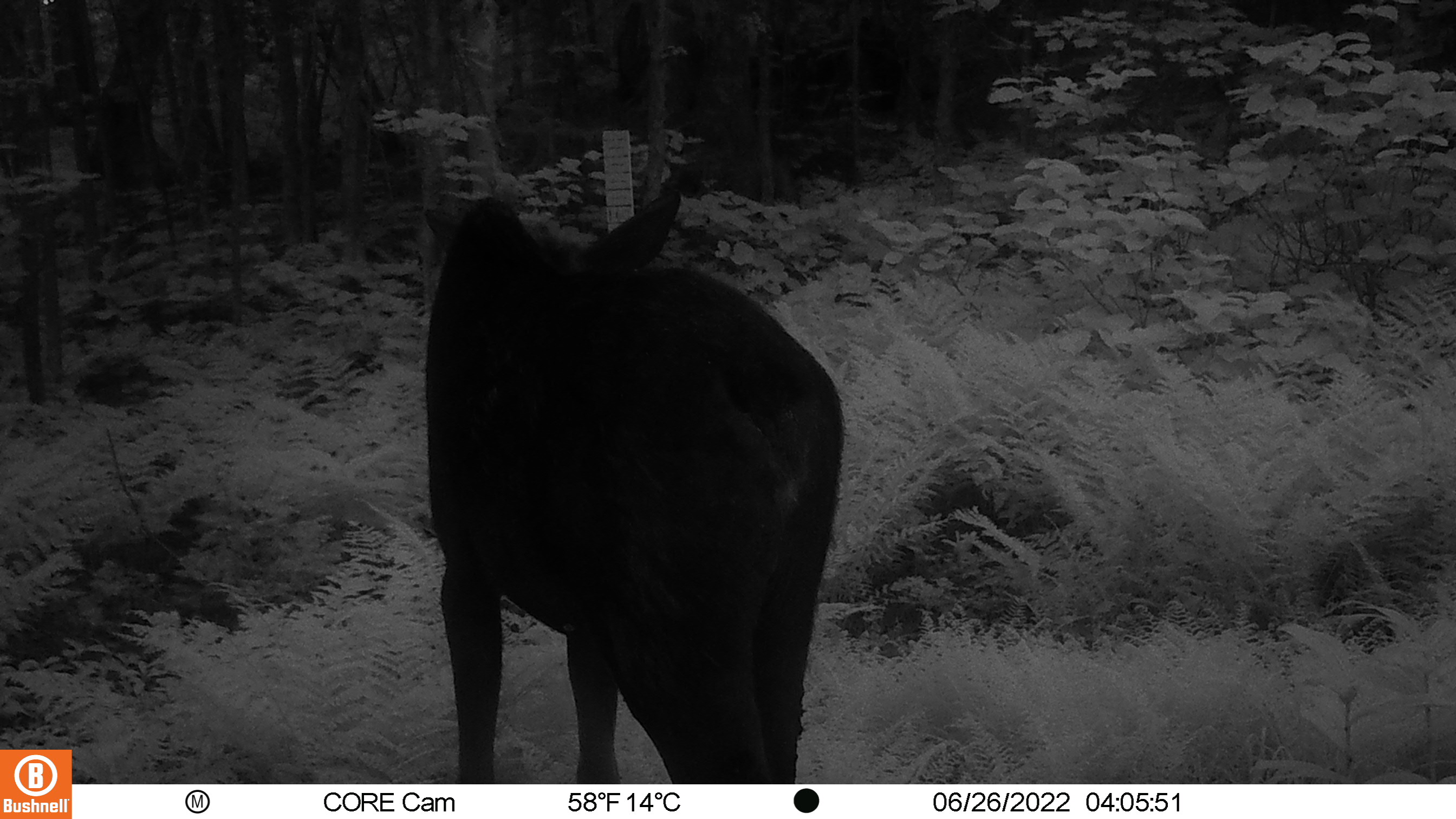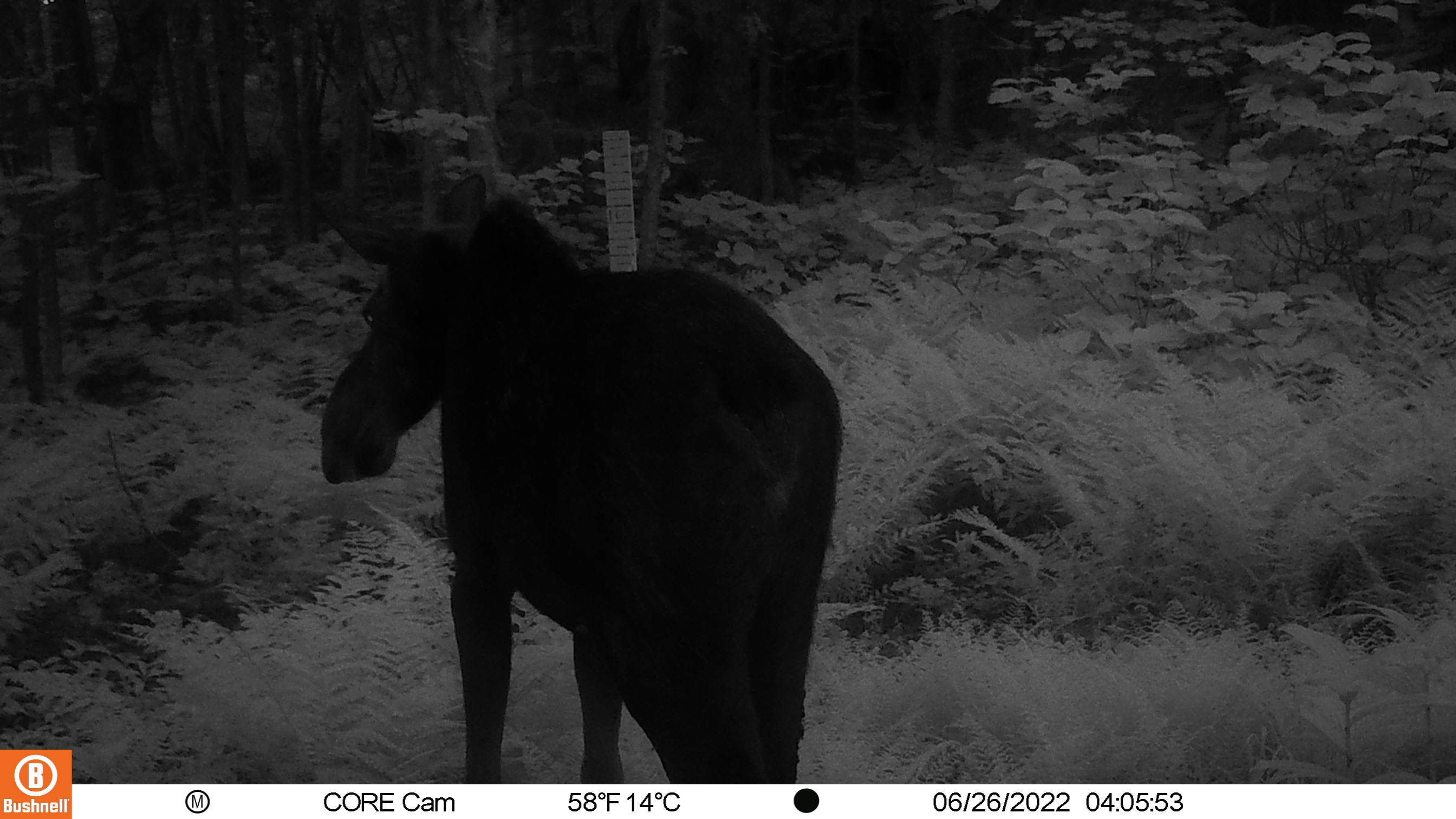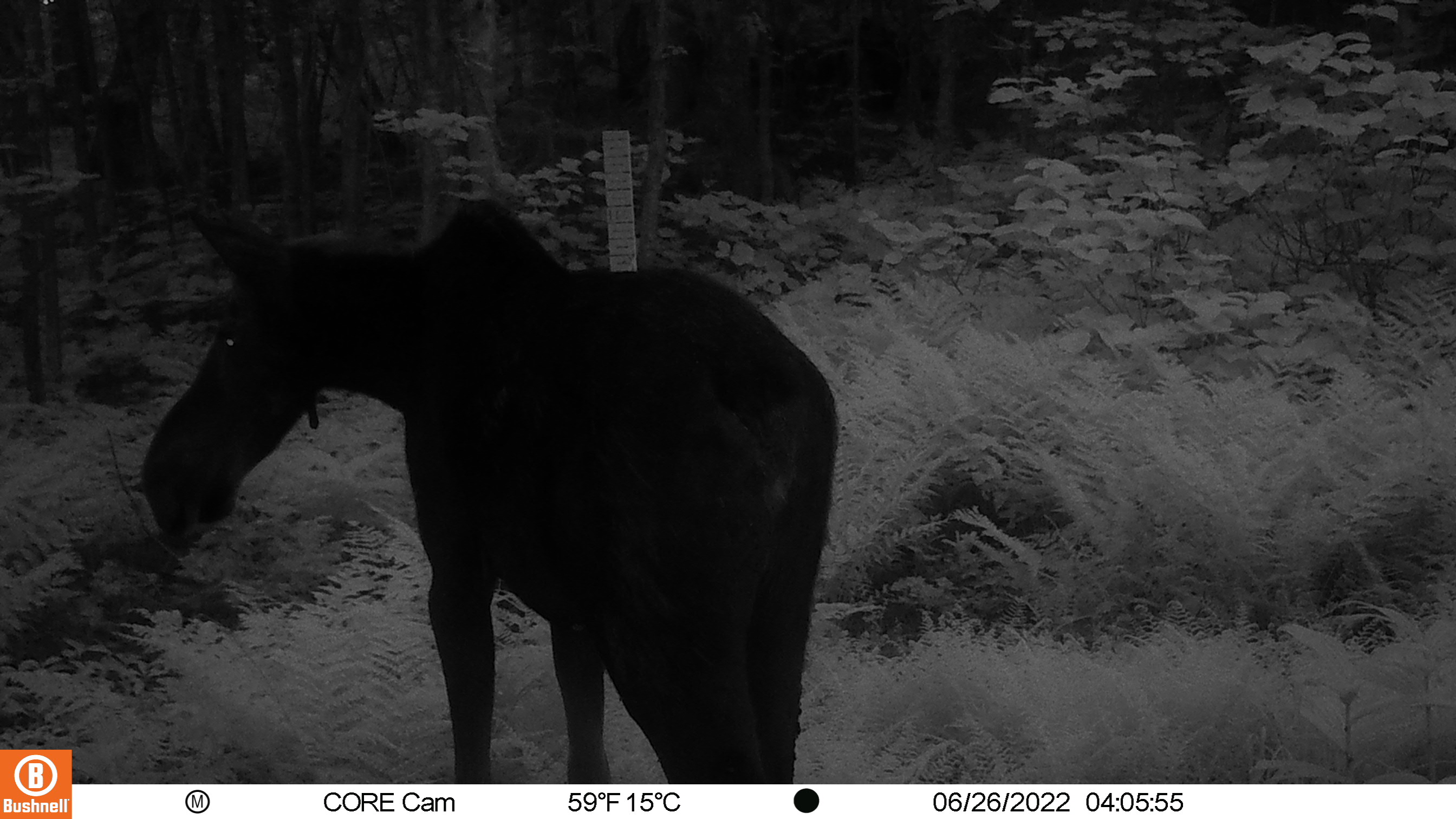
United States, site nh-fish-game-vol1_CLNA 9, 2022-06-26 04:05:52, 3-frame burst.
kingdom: Animalia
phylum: Chordata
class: Mammalia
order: Artiodactyla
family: Cervidae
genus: Alces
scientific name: Alces alces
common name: moose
Moose (Alces alces).